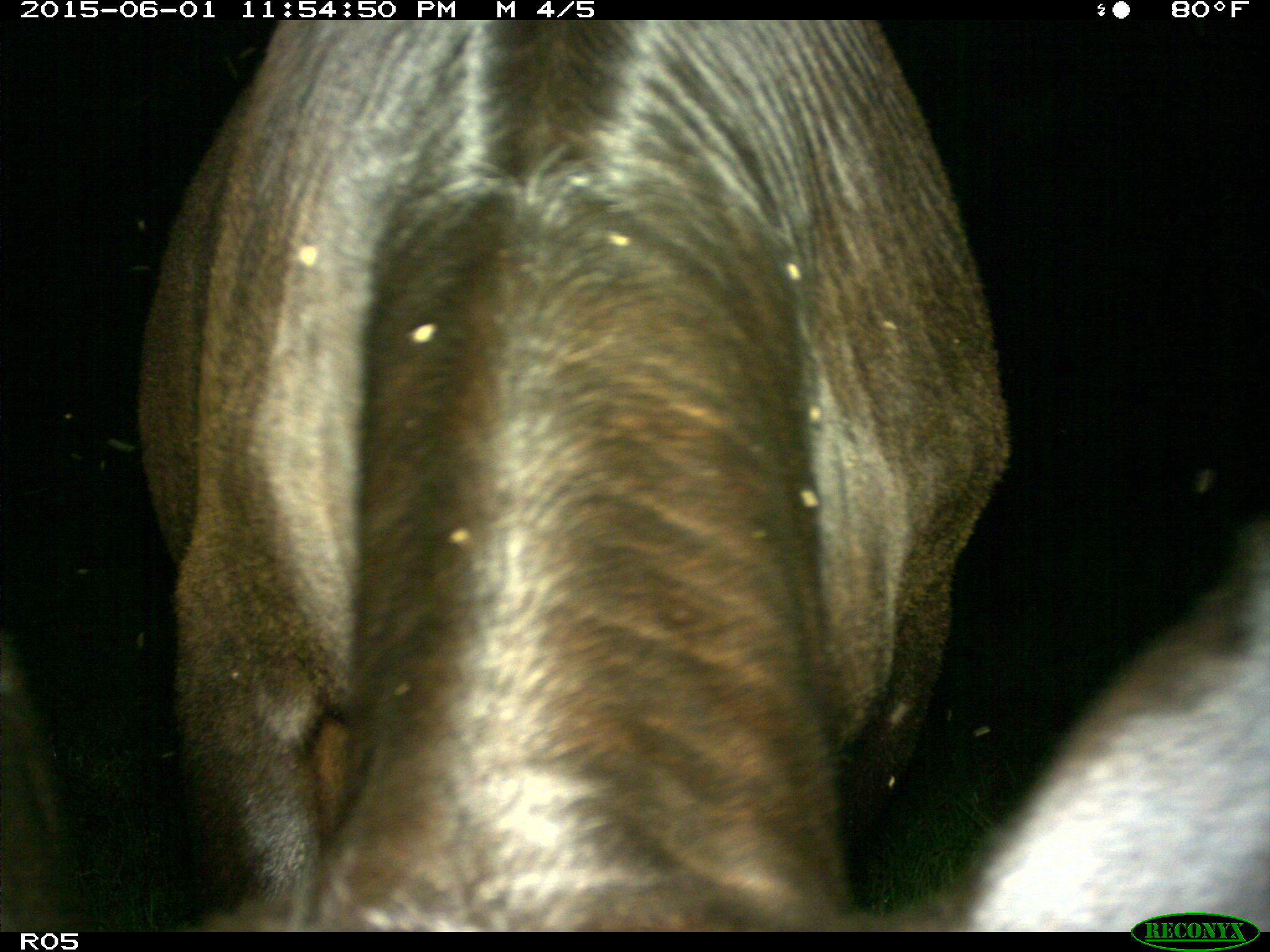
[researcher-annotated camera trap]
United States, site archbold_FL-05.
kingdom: Animalia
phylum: Chordata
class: Mammalia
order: Artiodactyla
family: Bovidae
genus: Bos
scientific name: Bos taurus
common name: domestic cow